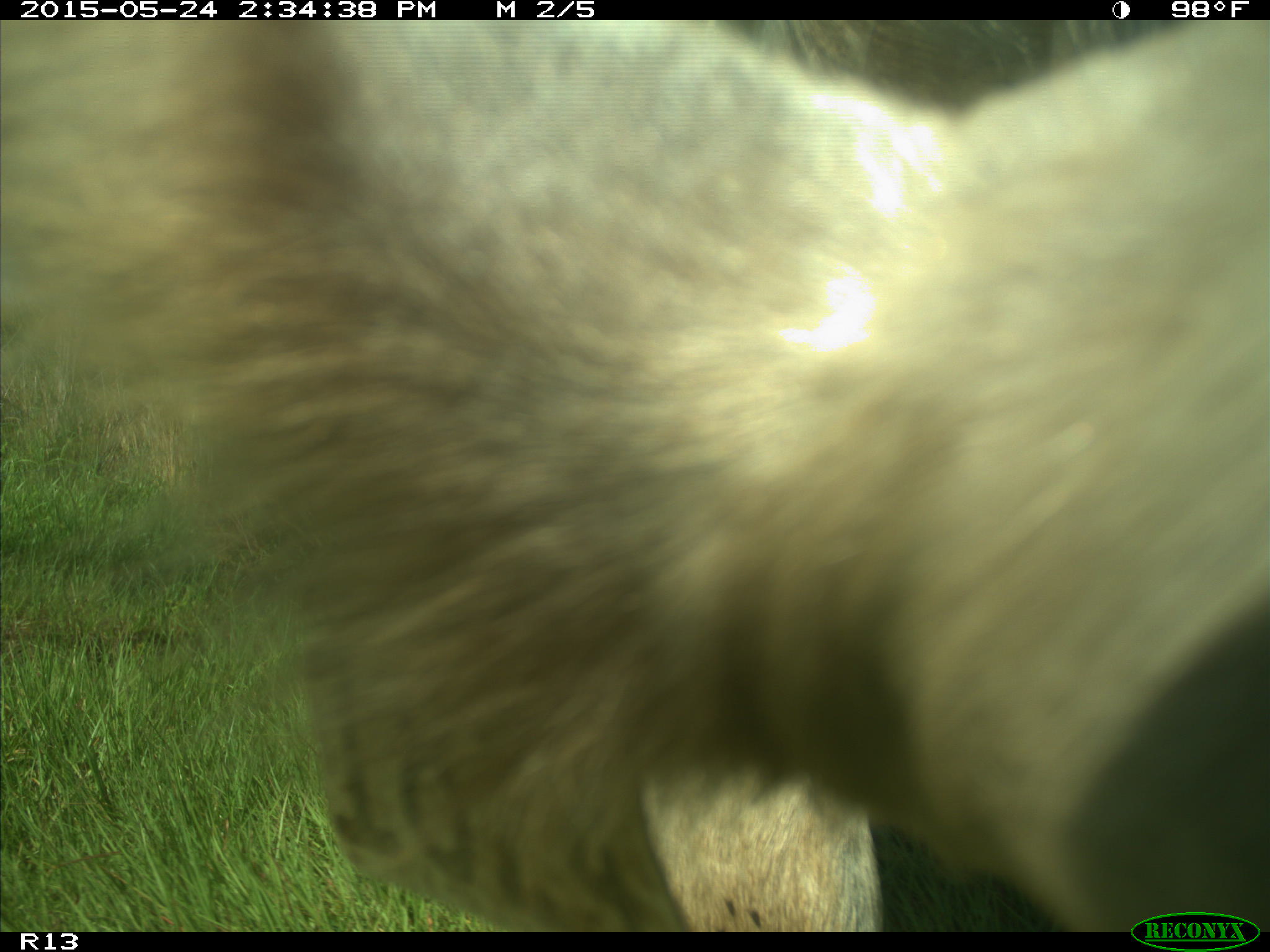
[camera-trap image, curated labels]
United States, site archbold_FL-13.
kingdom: Animalia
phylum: Chordata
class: Mammalia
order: Artiodactyla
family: Bovidae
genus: Bos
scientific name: Bos taurus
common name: domestic cow